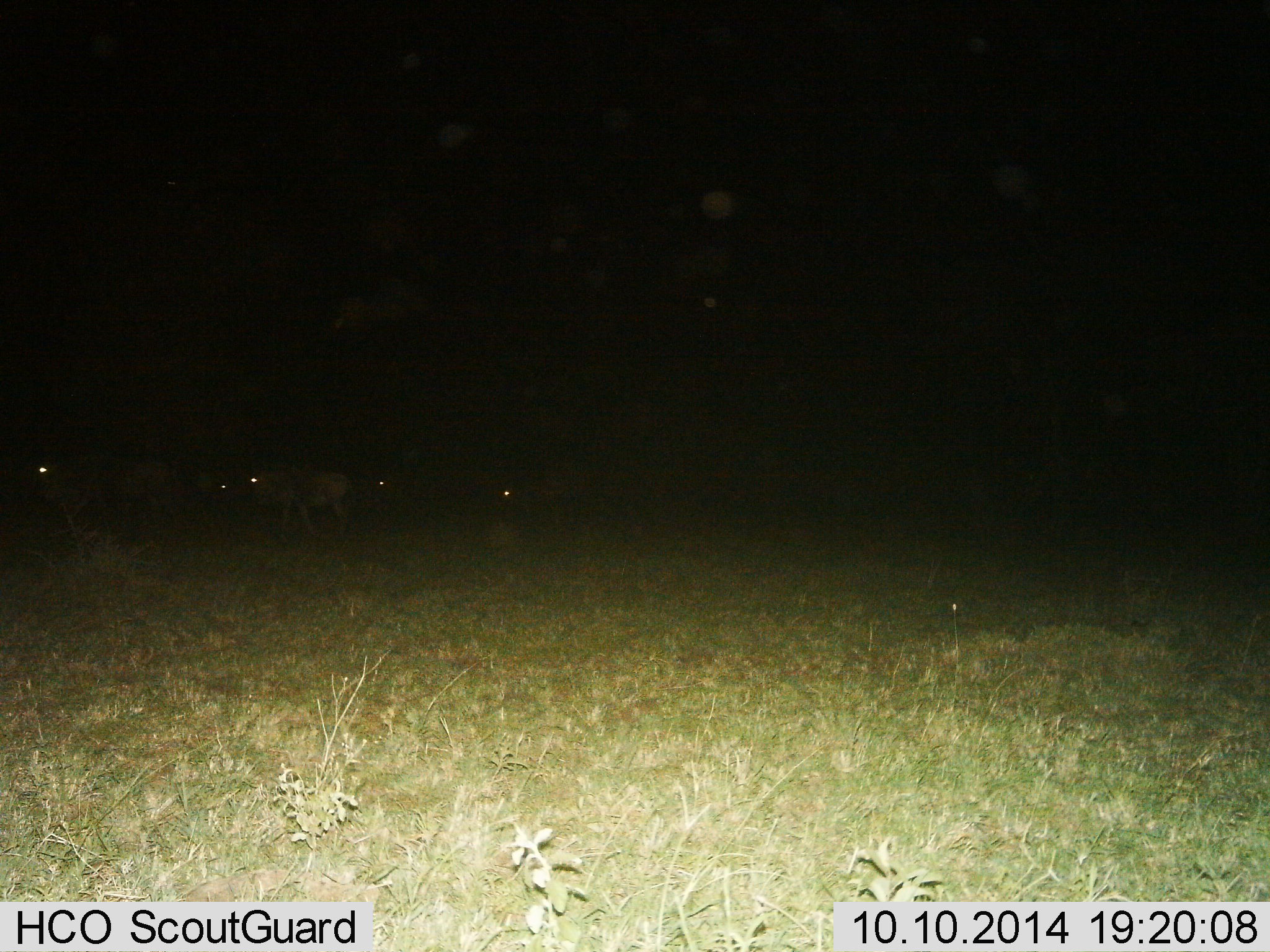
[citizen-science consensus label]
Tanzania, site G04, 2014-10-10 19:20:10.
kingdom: Animalia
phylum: Chordata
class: Mammalia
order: Artiodactyla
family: Bovidae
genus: Connochaetes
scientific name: Connochaetes taurinus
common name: blue wildebeest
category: wildebeest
Wildebeest (blue wildebeest) (Connochaetes taurinus), count 5. Behavior (volunteer vote fractions): standing 45%, resting 18%, moving 55%, interacting 9%. Young present (vote fraction): 0%. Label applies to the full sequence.